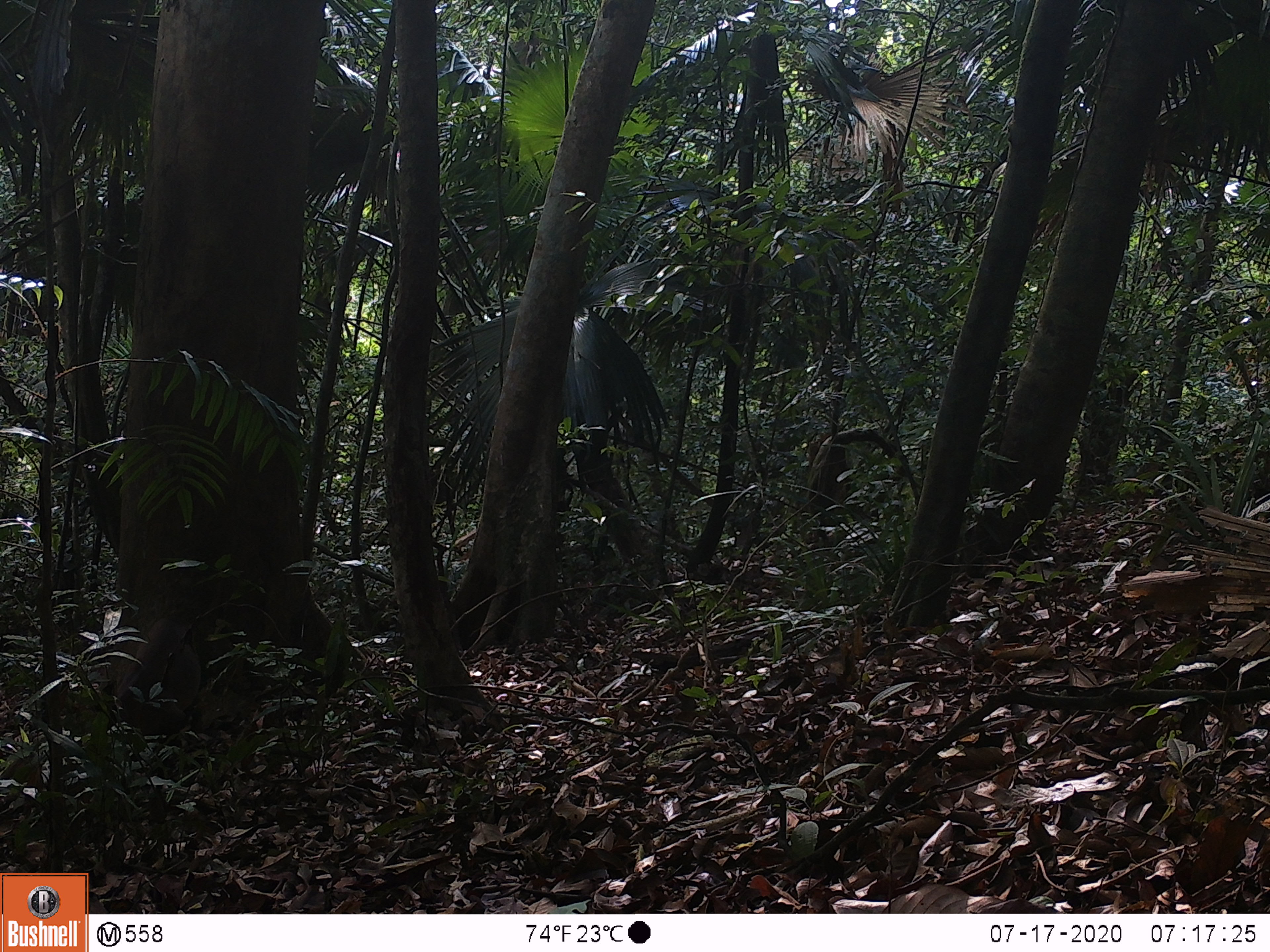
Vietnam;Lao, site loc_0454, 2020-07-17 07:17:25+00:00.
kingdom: Animalia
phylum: Chordata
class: Mammalia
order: Artiodactyla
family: Cervidae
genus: Muntiacus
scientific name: Muntiacus vuquangensis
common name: large-antlered muntjac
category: large antlered muntjac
Large antlered muntjac (large-antlered muntjac) (Muntiacus vuquangensis). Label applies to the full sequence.